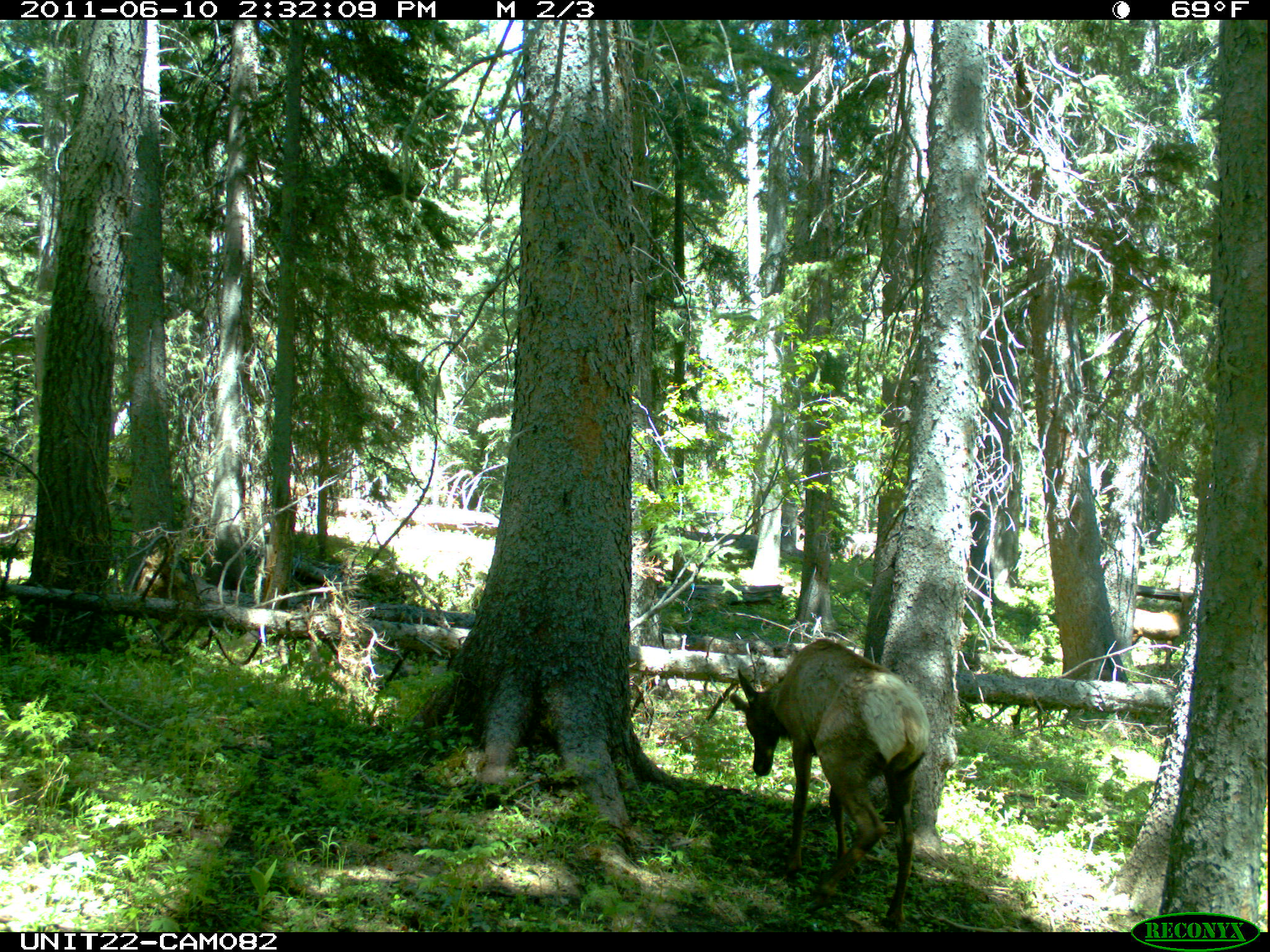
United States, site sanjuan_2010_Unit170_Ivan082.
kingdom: Animalia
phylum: Chordata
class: Mammalia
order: Artiodactyla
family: Cervidae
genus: Cervus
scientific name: Cervus elaphus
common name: red deer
Cervus elaphus (red deer).